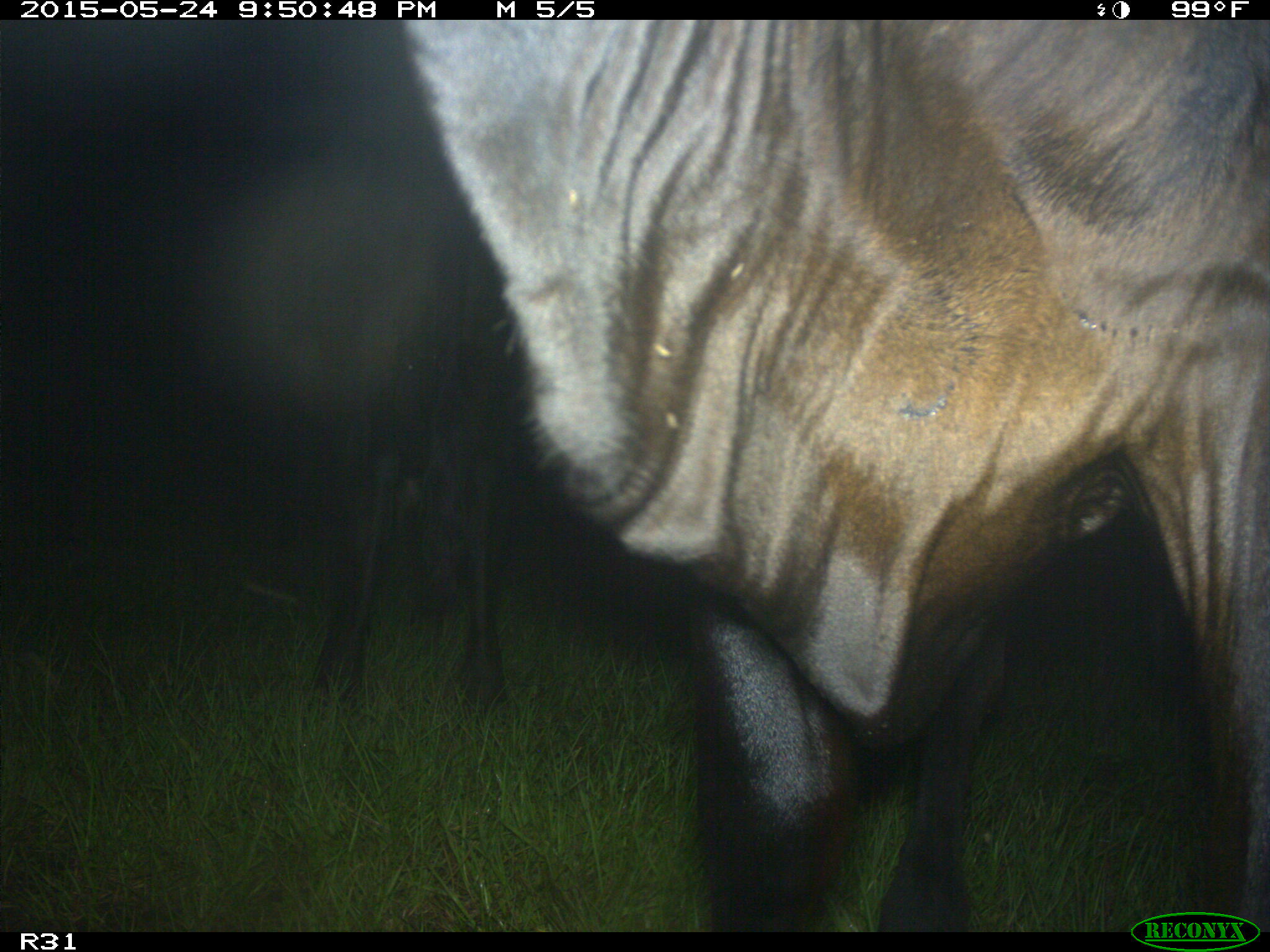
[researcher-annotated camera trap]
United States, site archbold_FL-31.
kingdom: Animalia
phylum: Chordata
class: Mammalia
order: Artiodactyla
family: Bovidae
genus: Bos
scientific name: Bos taurus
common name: domestic cow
Bos taurus (domestic cow).